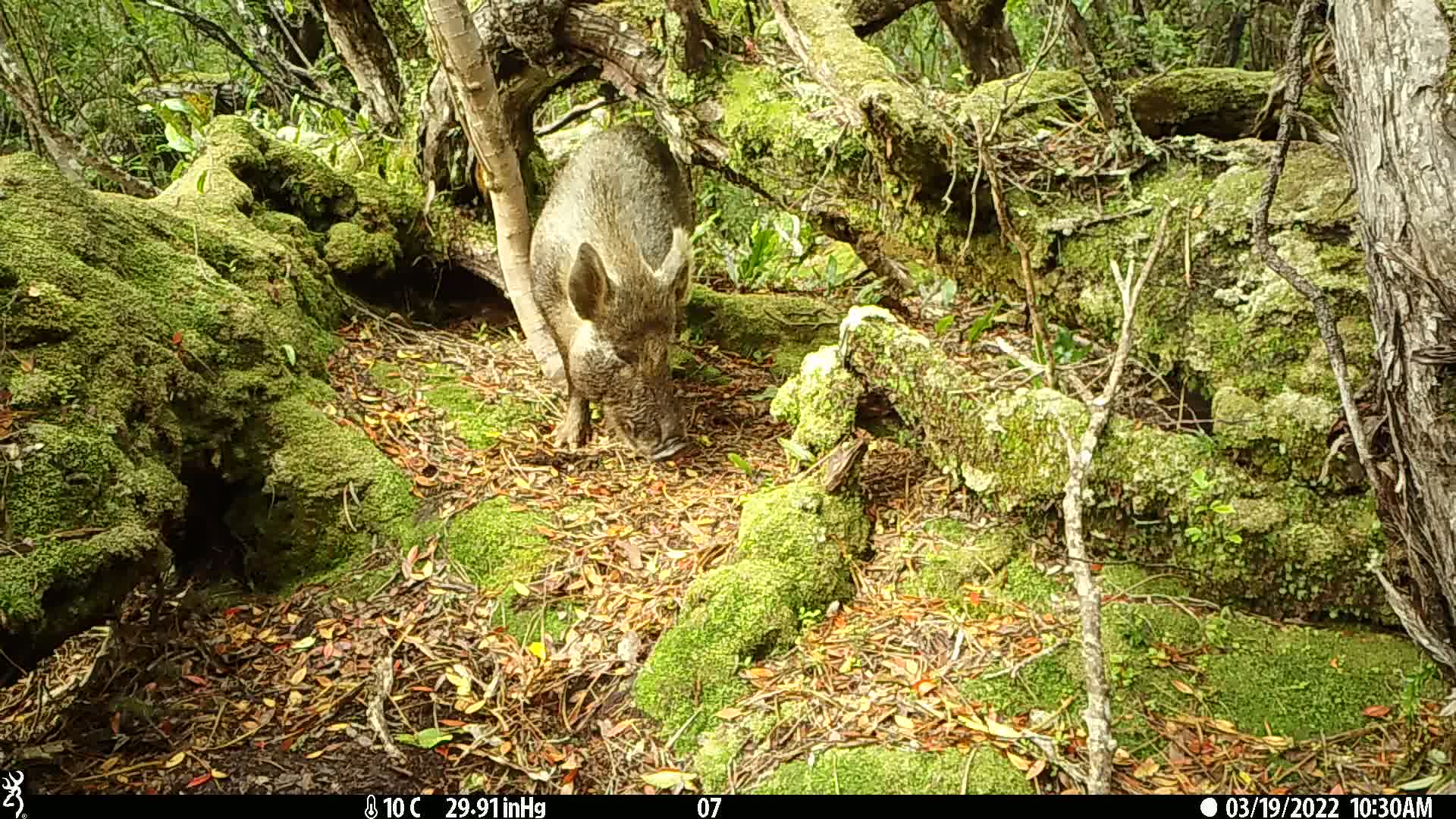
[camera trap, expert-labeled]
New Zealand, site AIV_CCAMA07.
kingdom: Animalia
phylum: Chordata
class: Mammalia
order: Artiodactyla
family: Suidae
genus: Sus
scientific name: Sus scrofa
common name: pig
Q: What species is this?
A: Pig (Sus scrofa).